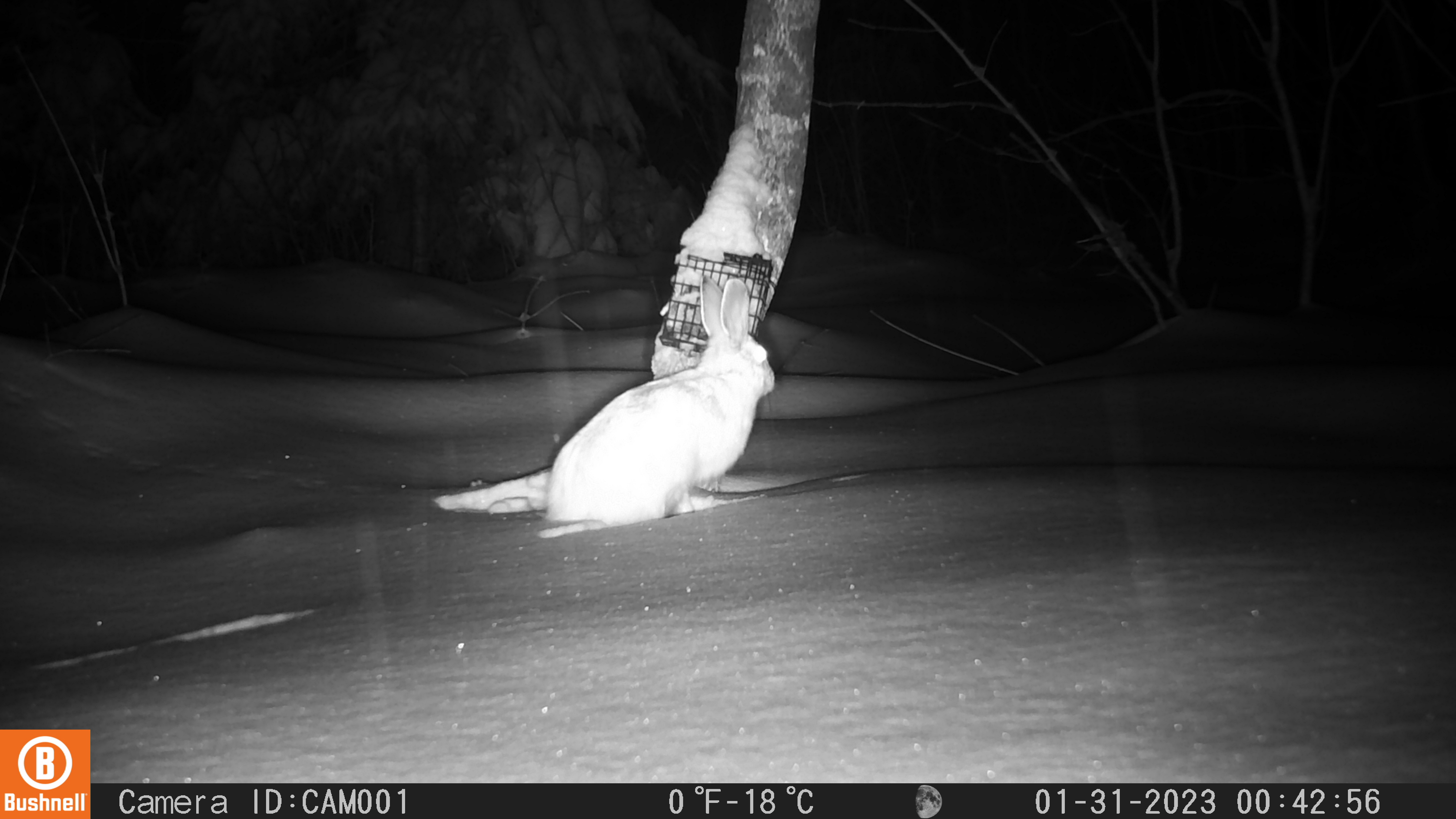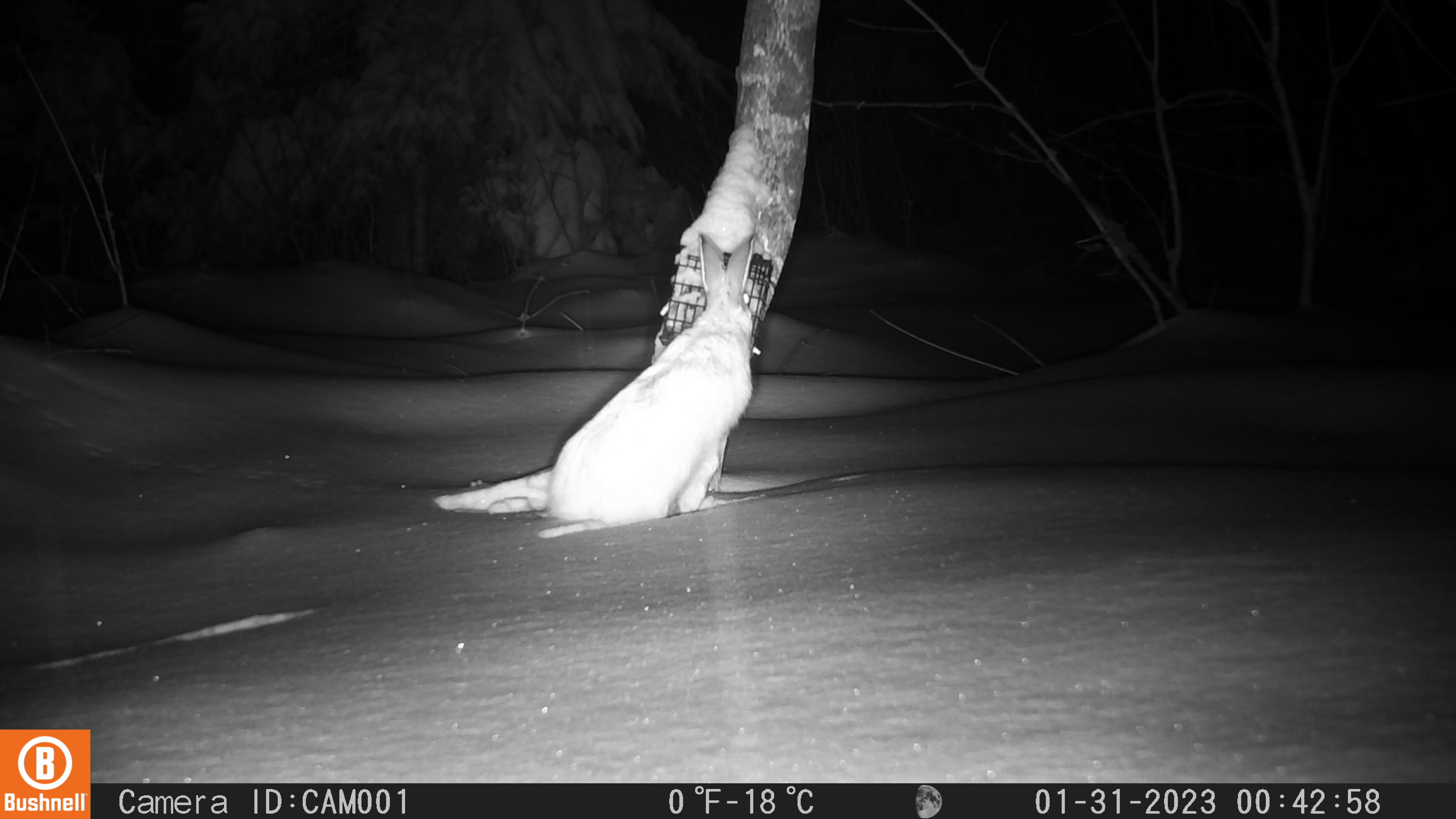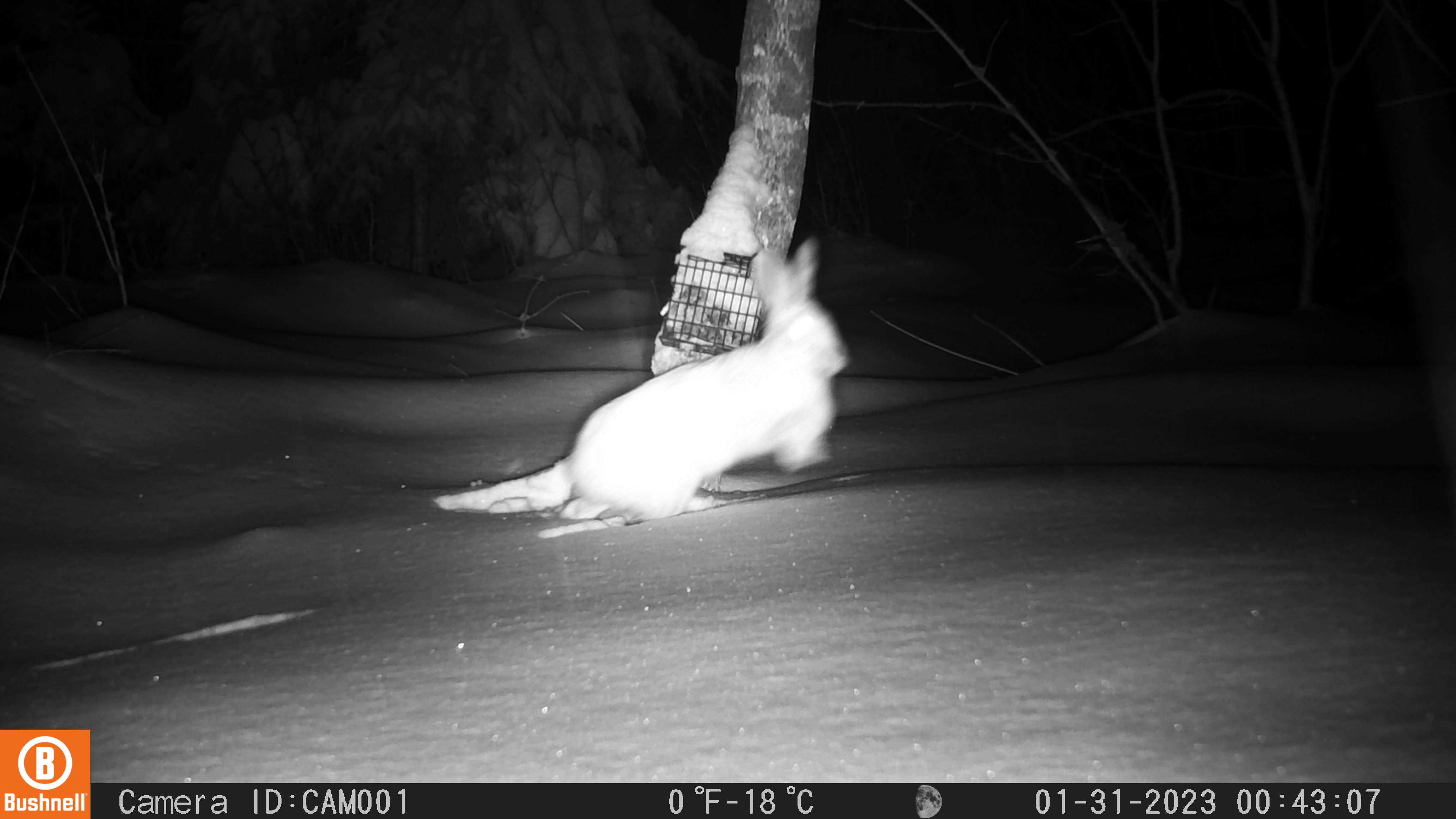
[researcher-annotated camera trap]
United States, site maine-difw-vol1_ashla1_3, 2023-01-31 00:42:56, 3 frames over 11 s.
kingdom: Animalia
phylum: Chordata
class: Mammalia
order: Lagomorpha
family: Leporidae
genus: Lepus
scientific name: Lepus americanus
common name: snowshoe hare